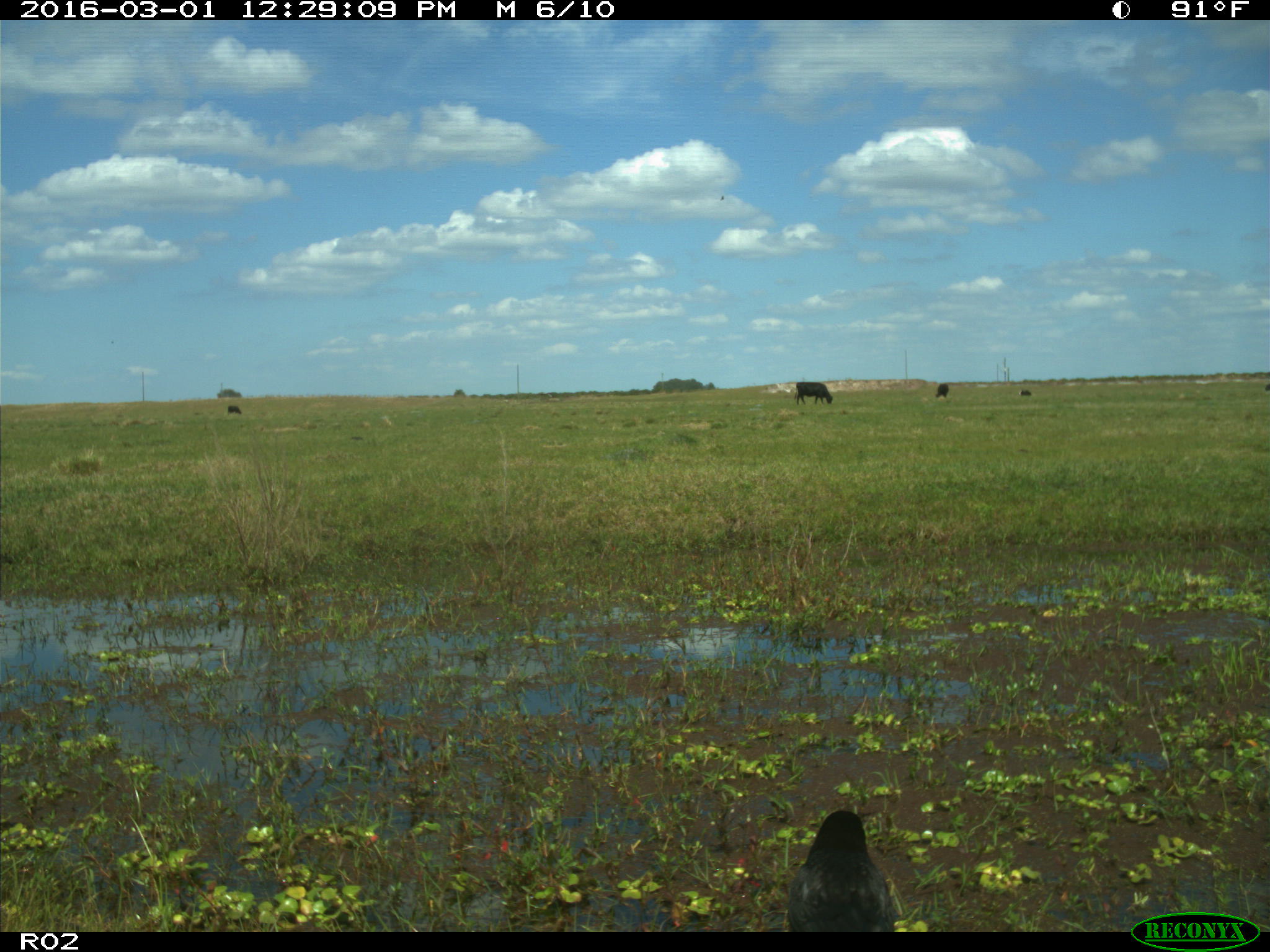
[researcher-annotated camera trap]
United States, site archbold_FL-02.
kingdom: Animalia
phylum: Chordata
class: Mammalia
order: Artiodactyla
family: Bovidae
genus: Bos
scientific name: Bos taurus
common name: domestic cow